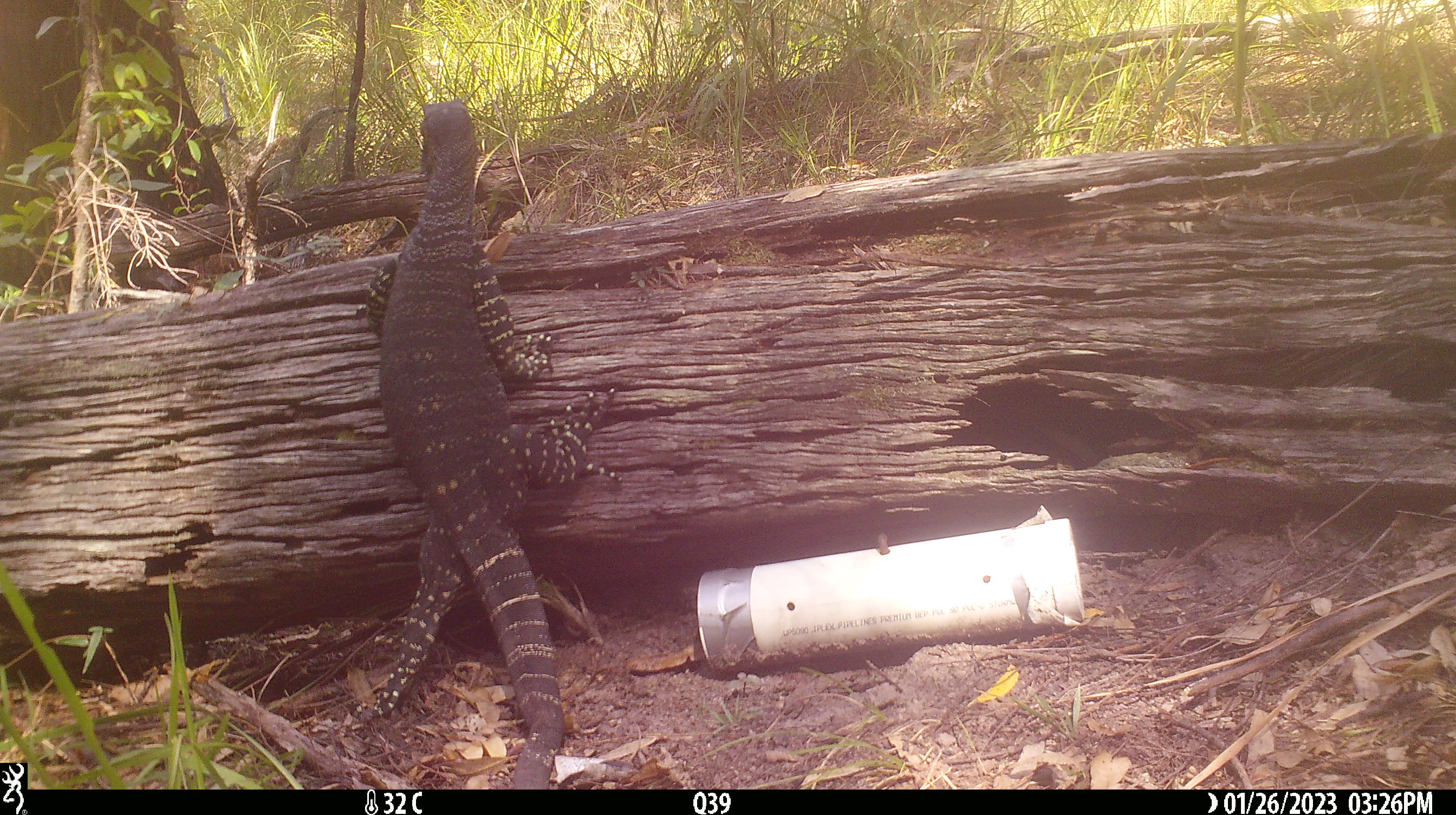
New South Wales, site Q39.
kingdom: Animalia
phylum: Chordata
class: Reptilia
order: Squamata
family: Varanidae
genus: Varanus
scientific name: Varanus varius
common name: lace monitor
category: goanna